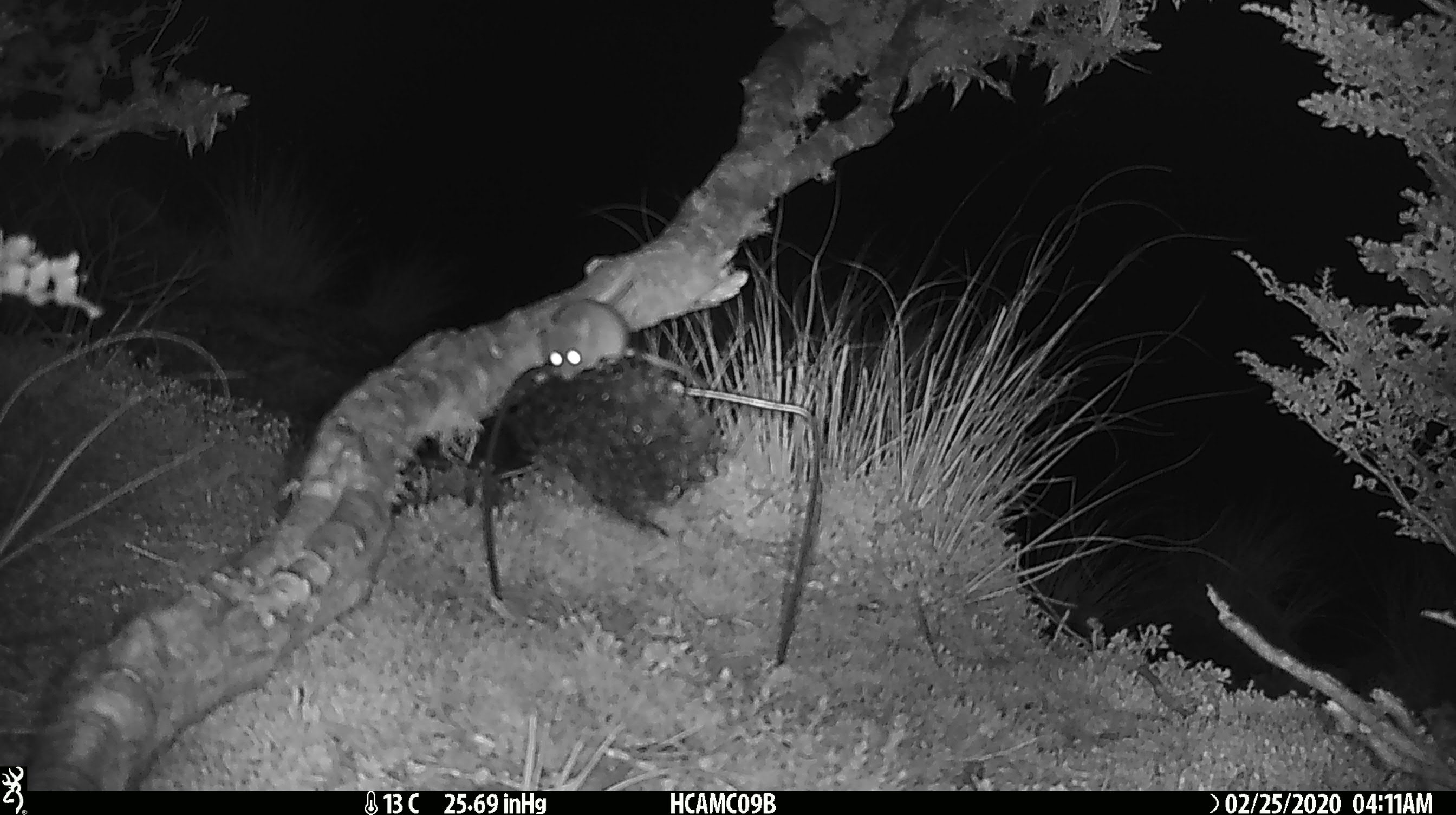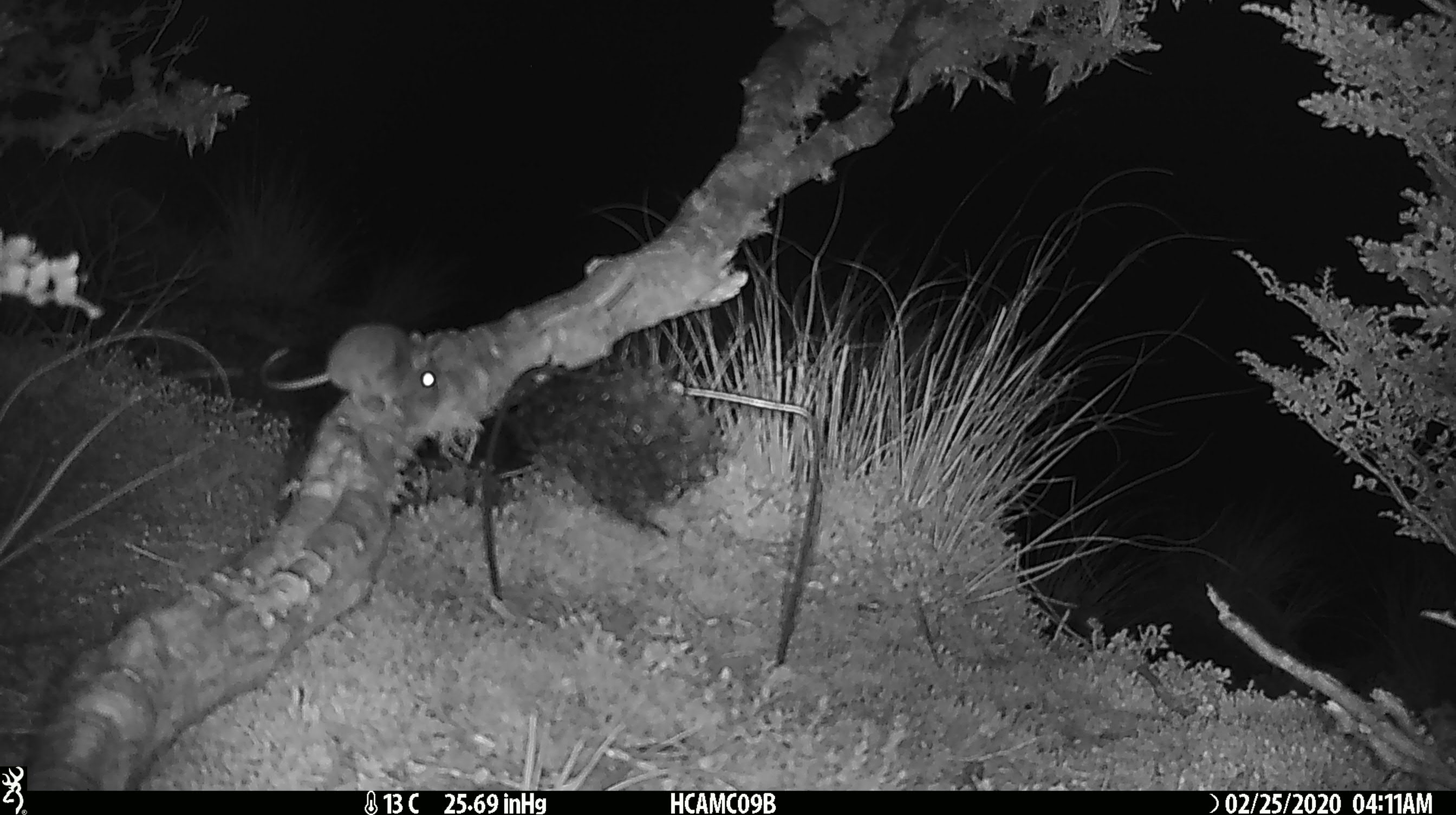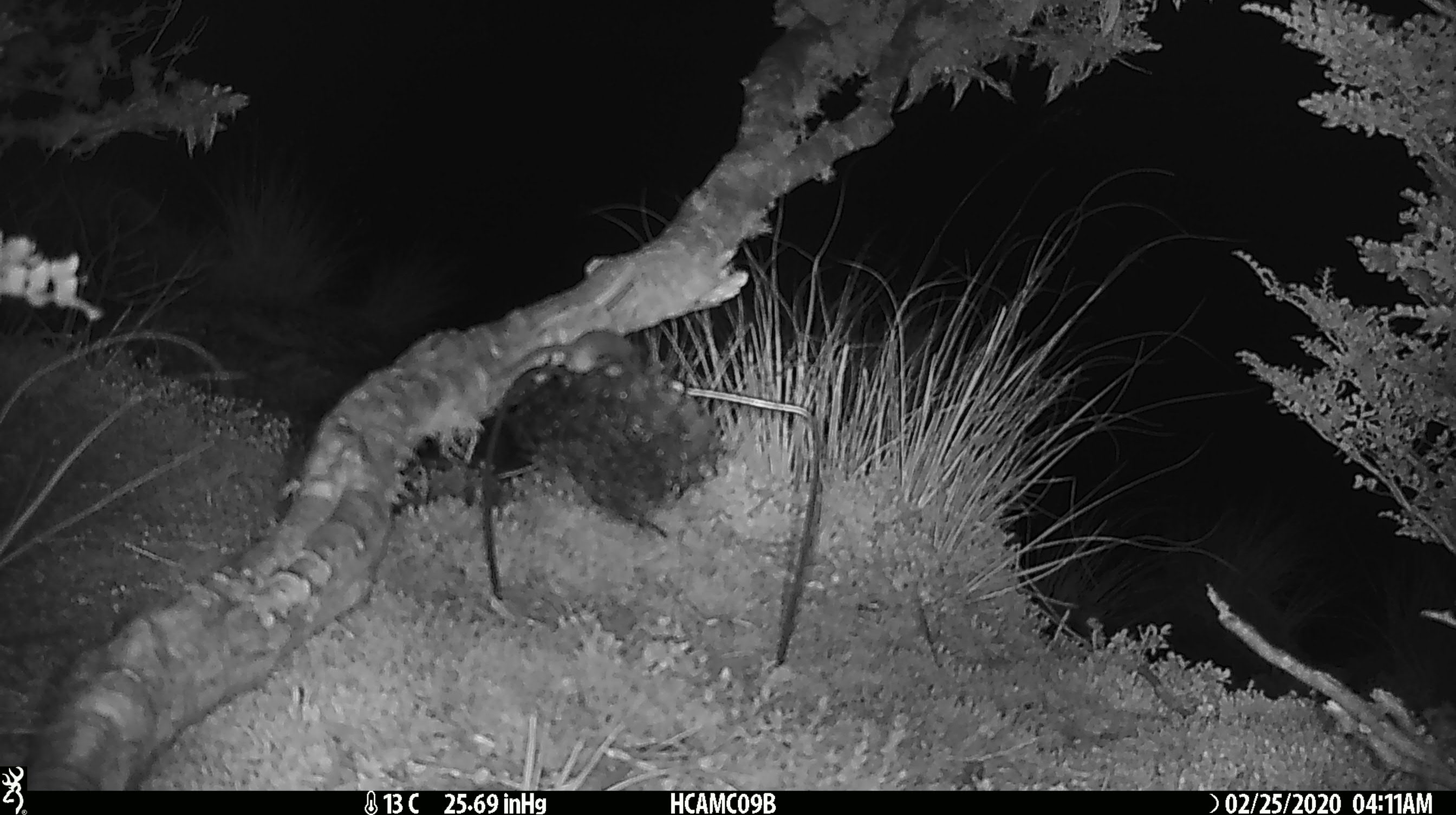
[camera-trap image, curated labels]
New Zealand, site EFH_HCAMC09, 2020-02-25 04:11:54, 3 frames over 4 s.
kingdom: Animalia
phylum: Chordata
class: Mammalia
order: Rodentia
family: Muridae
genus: Mus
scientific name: Mus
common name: mouse